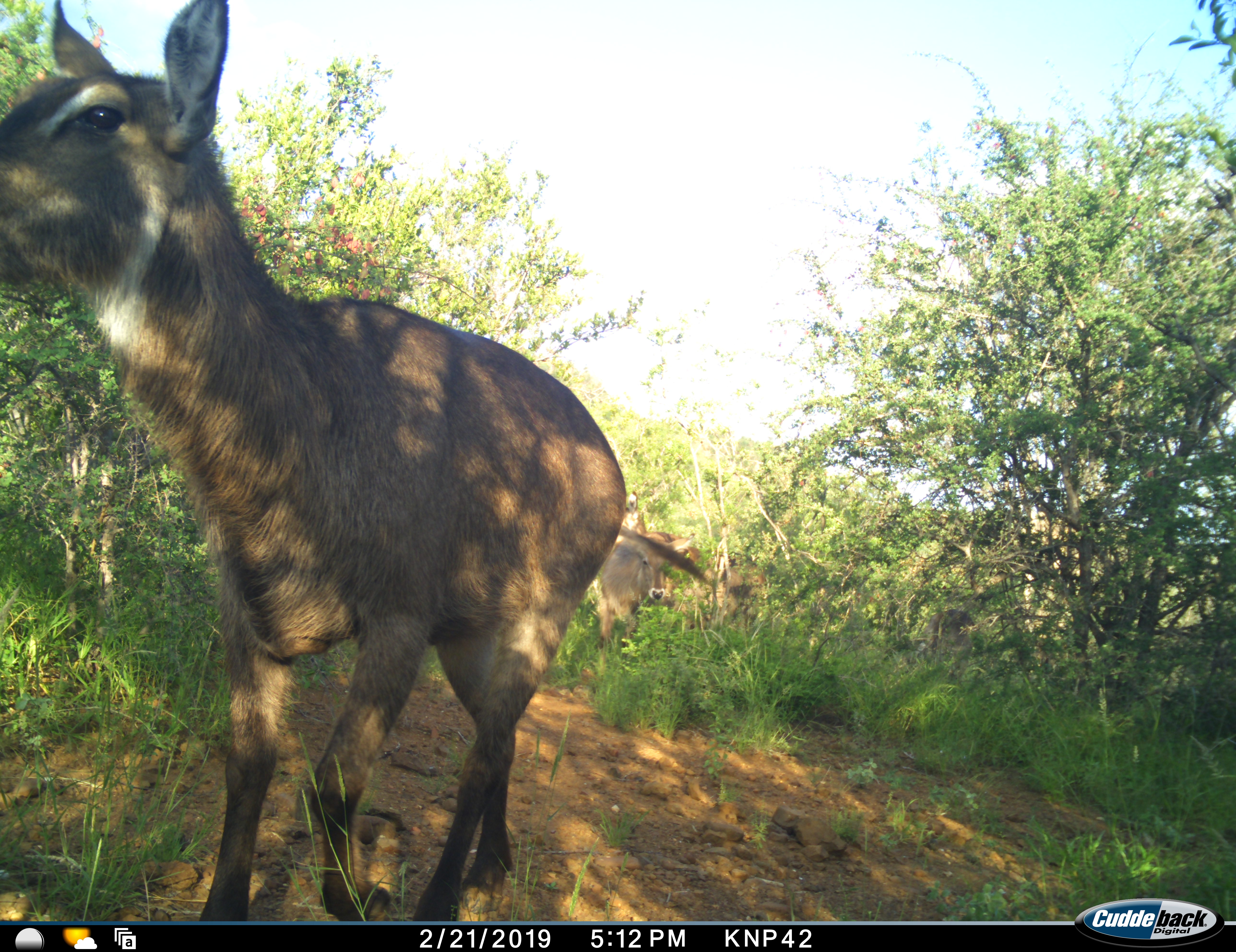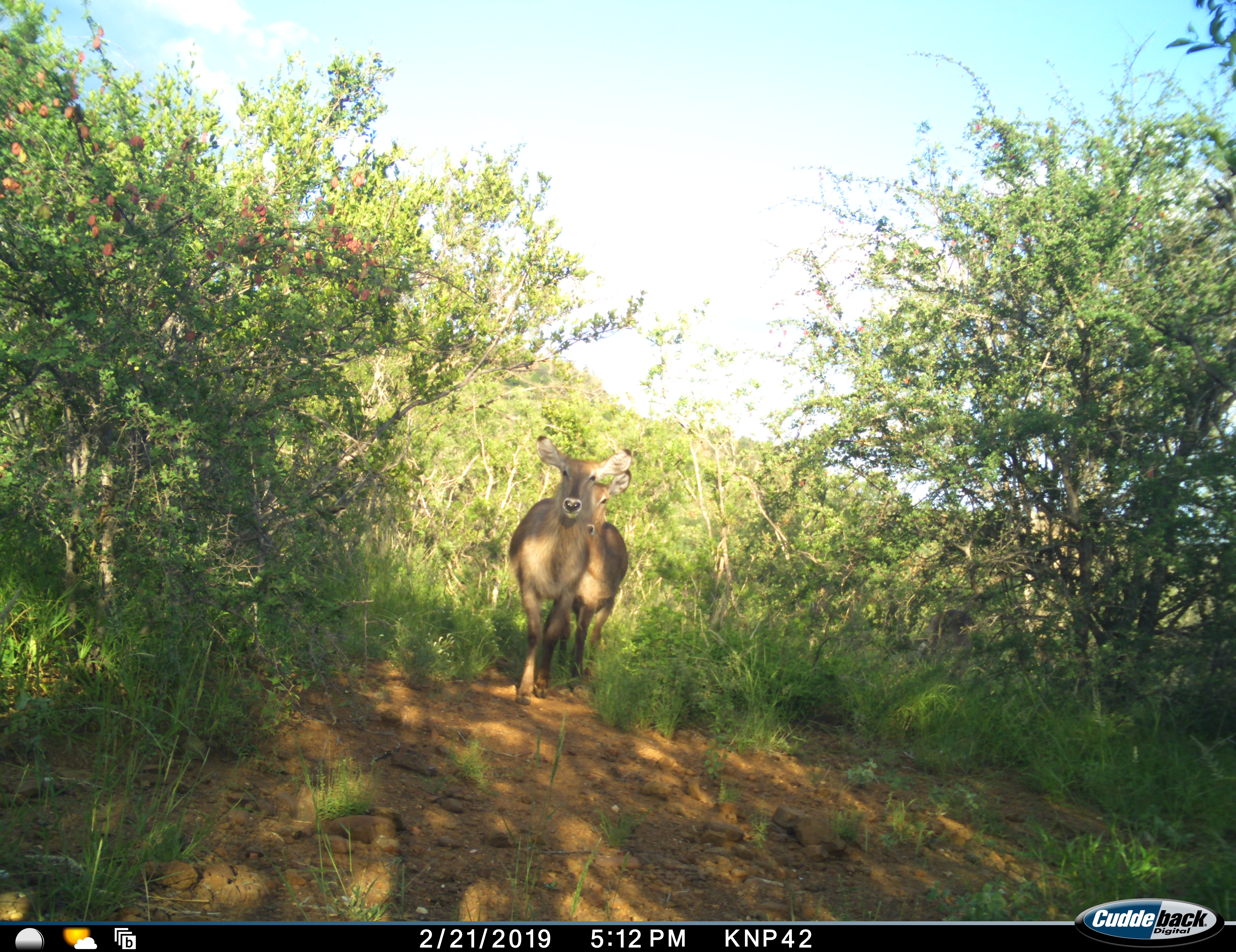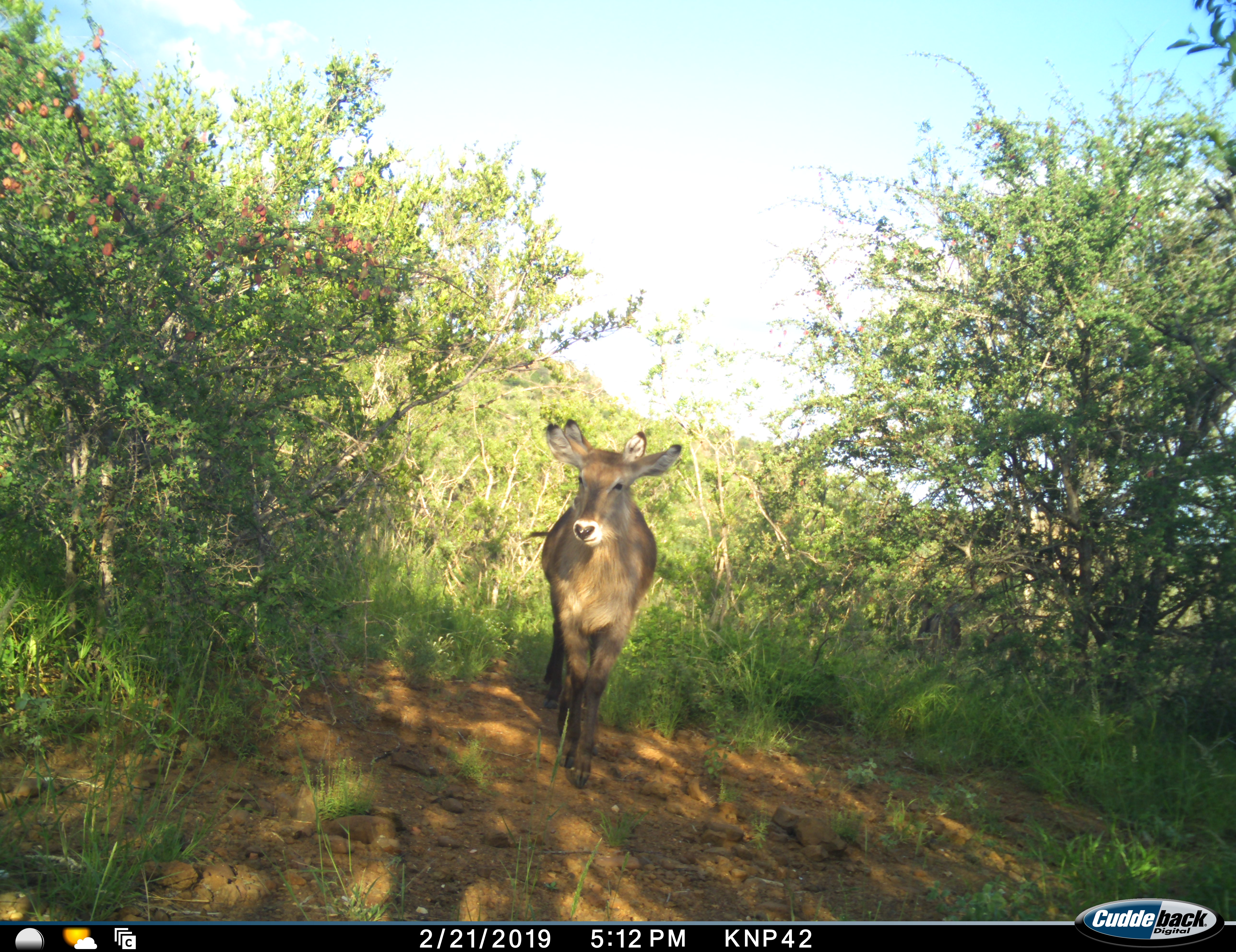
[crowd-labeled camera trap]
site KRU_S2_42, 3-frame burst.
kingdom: Animalia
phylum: Chordata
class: Mammalia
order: Artiodactyla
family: Bovidae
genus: Kobus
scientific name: Kobus ellipsiprymnus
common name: waterbuck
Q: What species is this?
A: Waterbuck (Kobus ellipsiprymnus).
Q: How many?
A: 4.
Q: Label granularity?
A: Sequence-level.